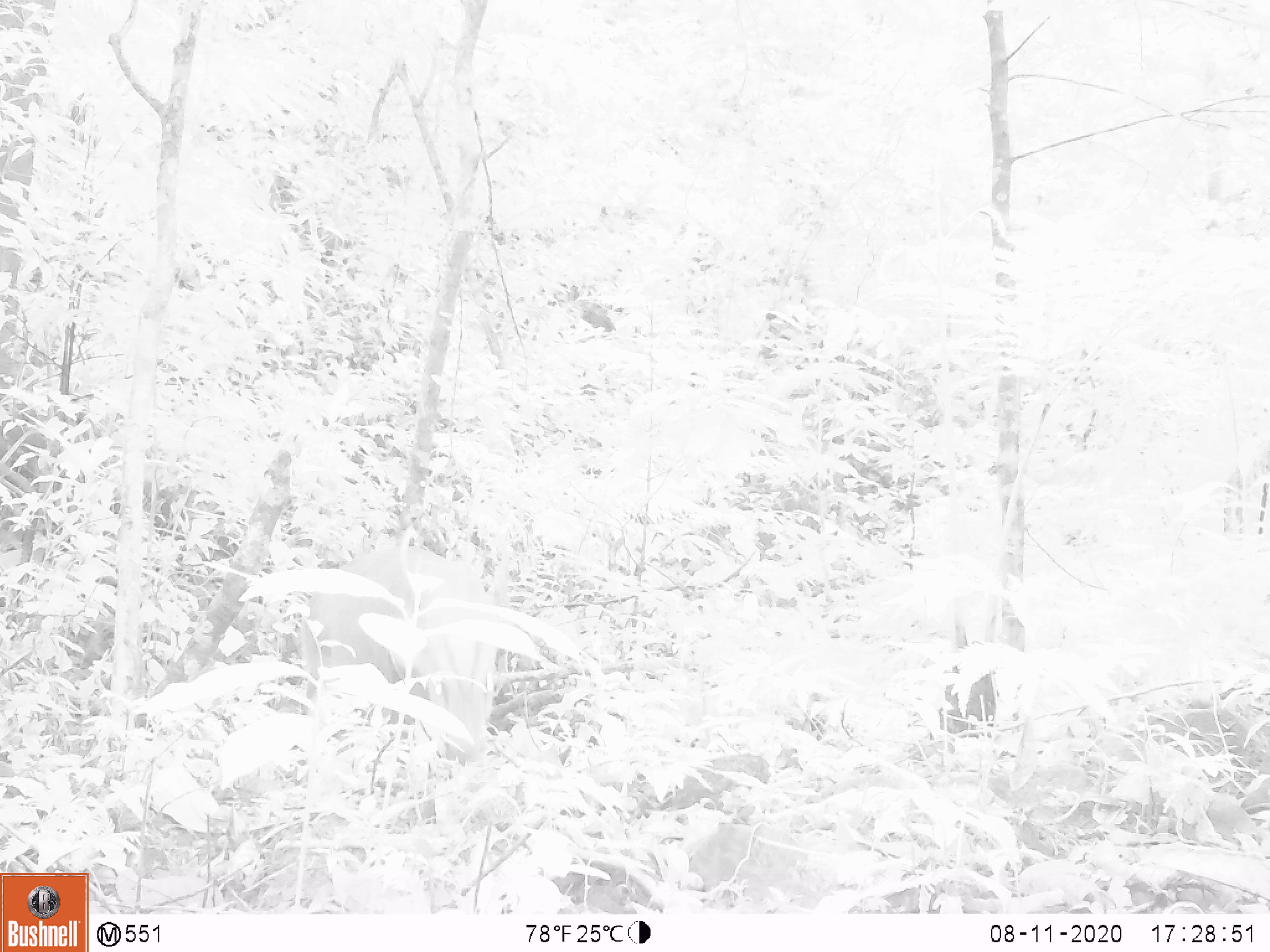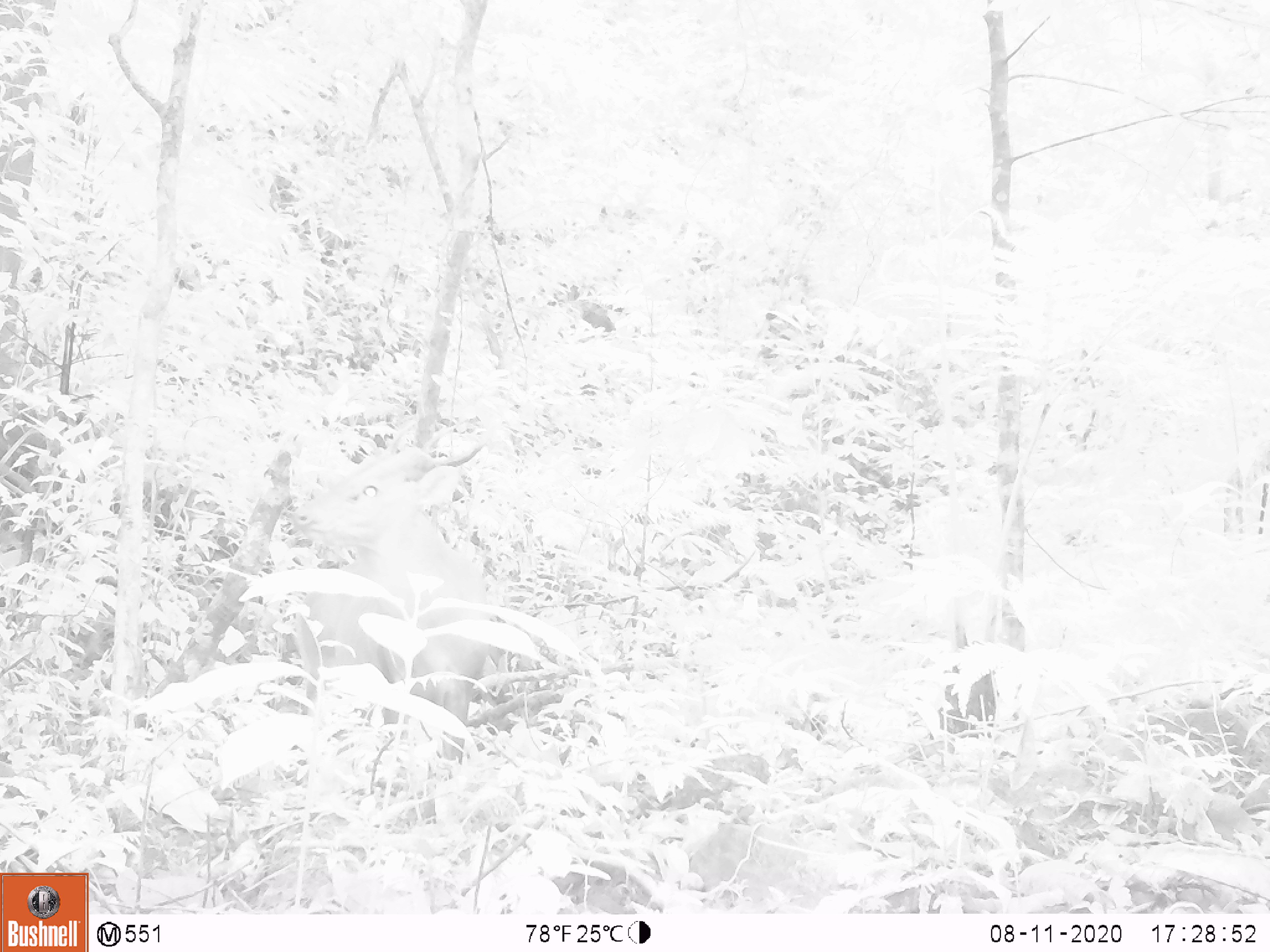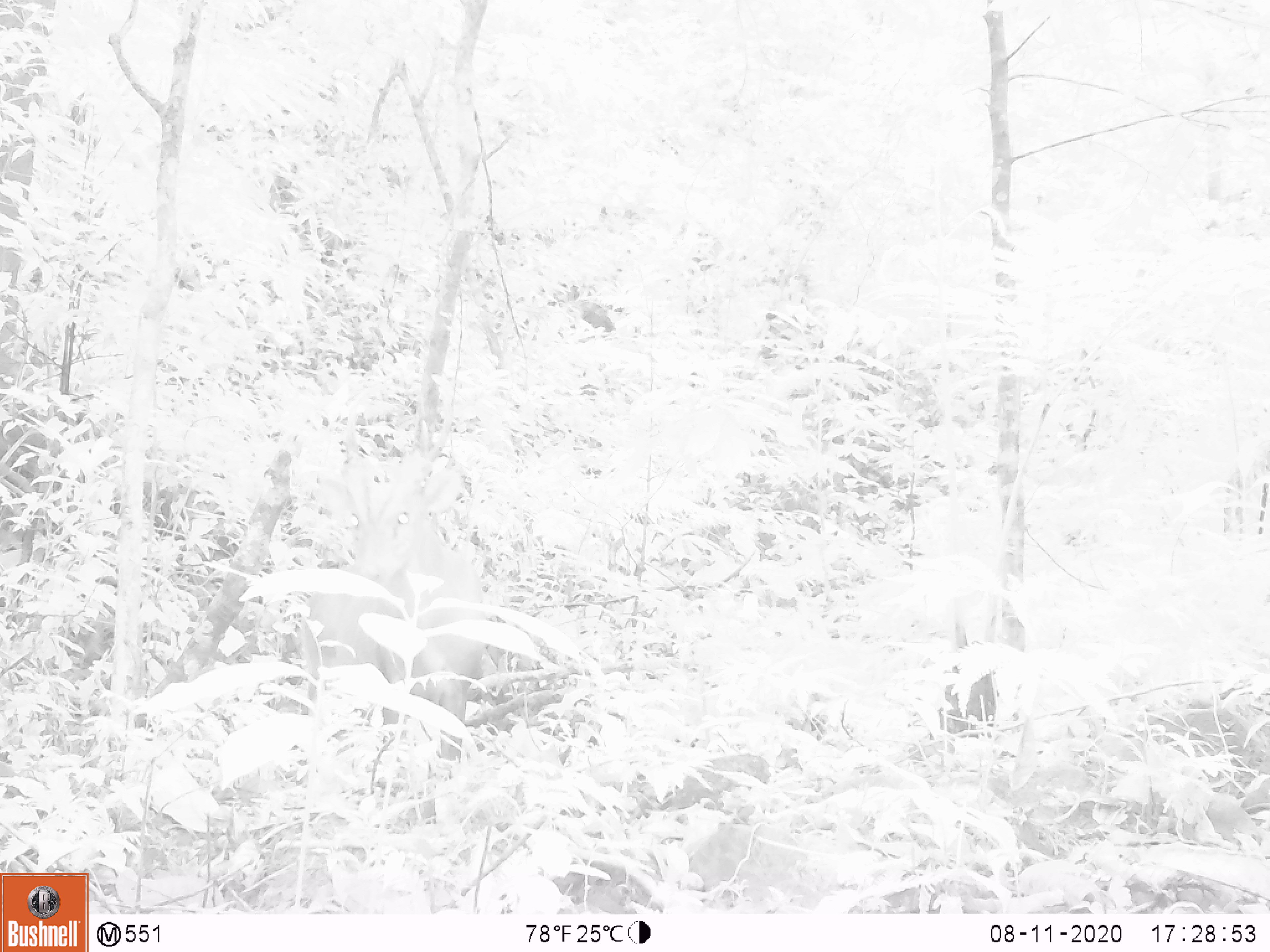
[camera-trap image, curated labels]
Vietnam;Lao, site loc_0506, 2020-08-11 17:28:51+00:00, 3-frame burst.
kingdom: Animalia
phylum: Chordata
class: Mammalia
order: Artiodactyla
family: Cervidae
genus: Muntiacus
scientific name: Muntiacus vuquangensis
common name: large-antlered muntjac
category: large antlered muntjac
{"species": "large antlered muntjac (large-antlered muntjac) (Muntiacus vuquangensis)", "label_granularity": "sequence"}